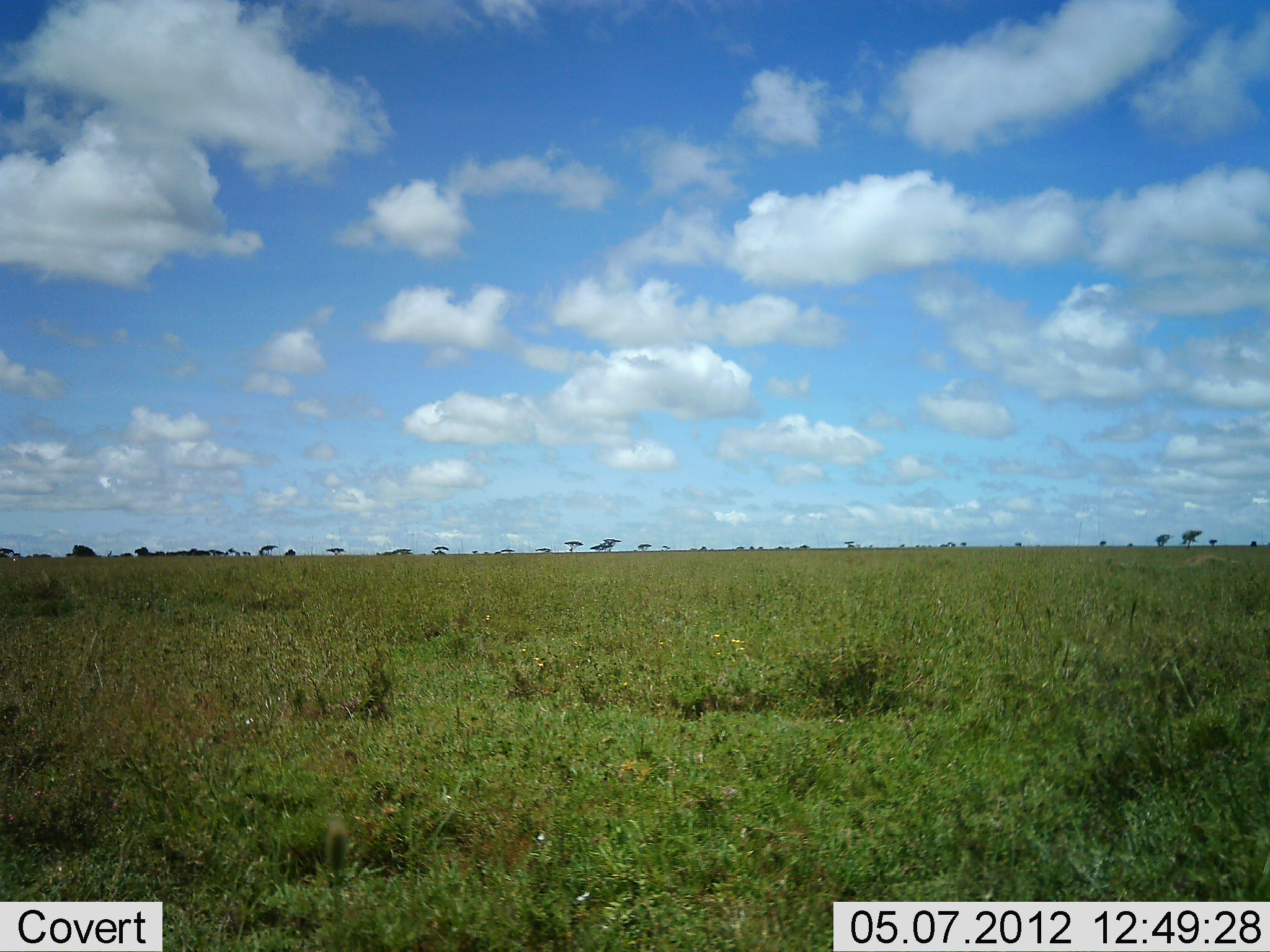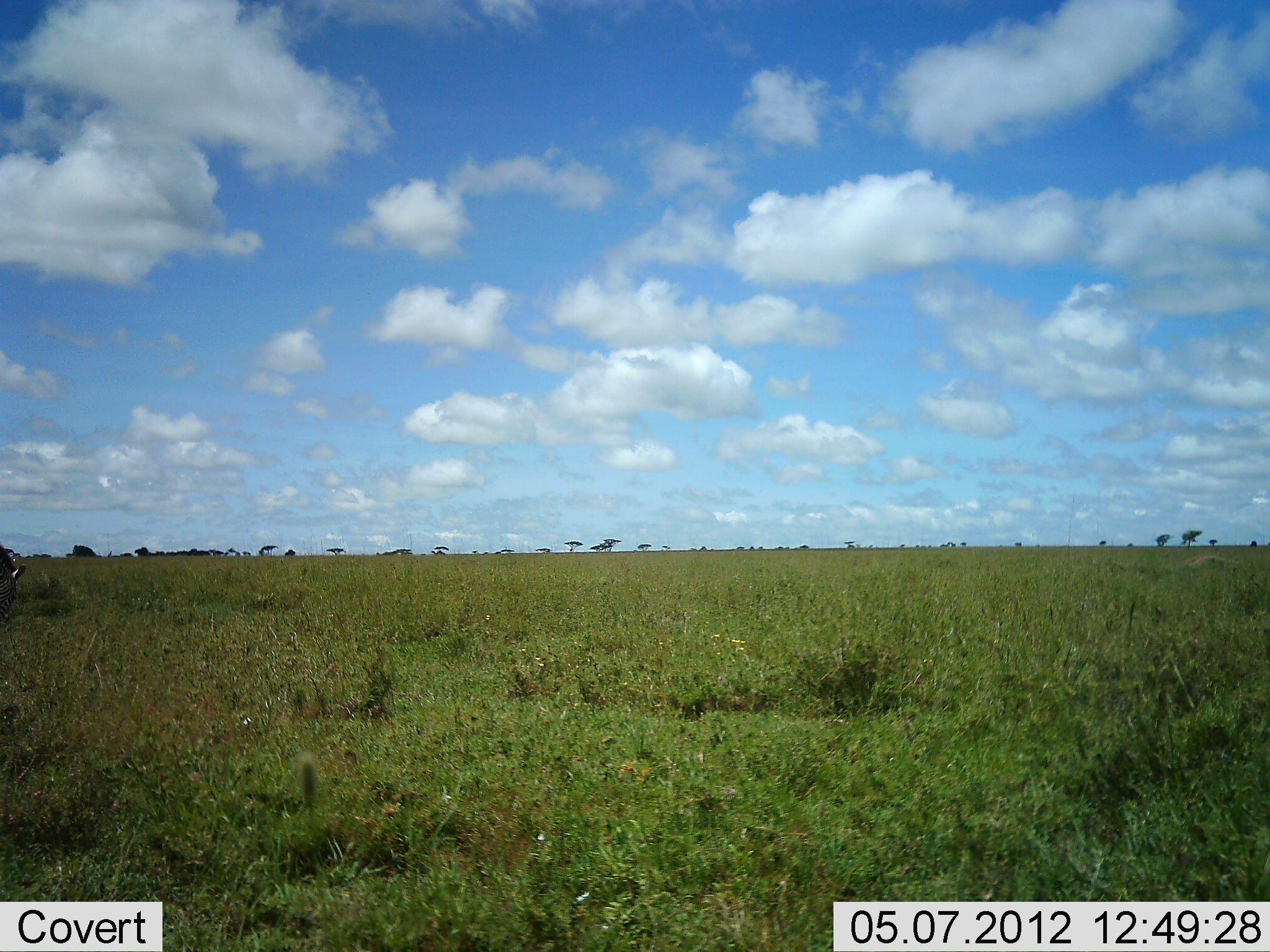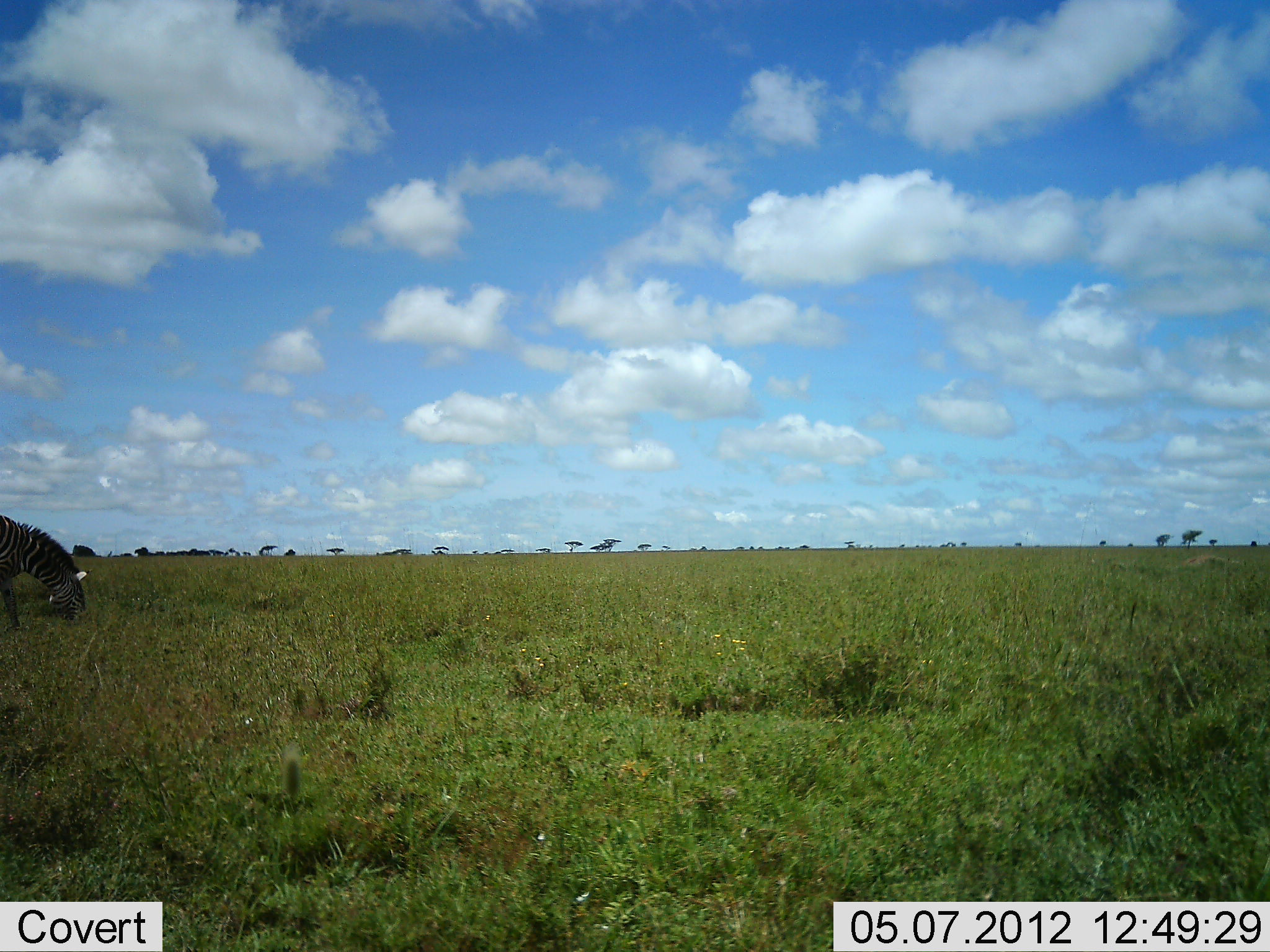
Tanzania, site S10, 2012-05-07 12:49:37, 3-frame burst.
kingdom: Animalia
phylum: Chordata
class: Mammalia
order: Perissodactyla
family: Equidae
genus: Equus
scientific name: Equus quagga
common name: plains zebra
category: zebra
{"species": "zebra (plains zebra) (Equus quagga)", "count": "1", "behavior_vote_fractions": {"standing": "10%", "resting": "0%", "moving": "60%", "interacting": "0%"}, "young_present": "0%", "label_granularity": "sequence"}